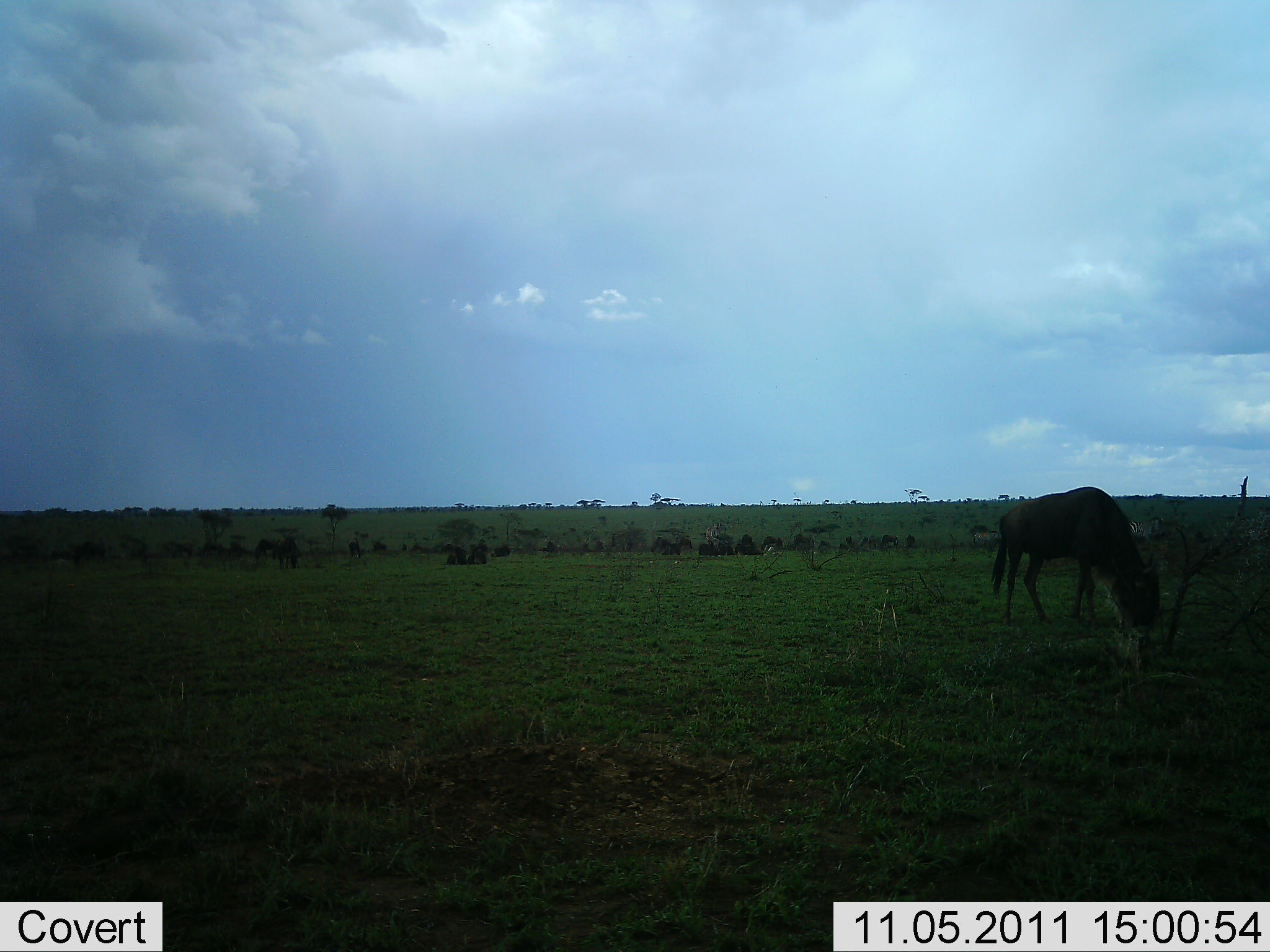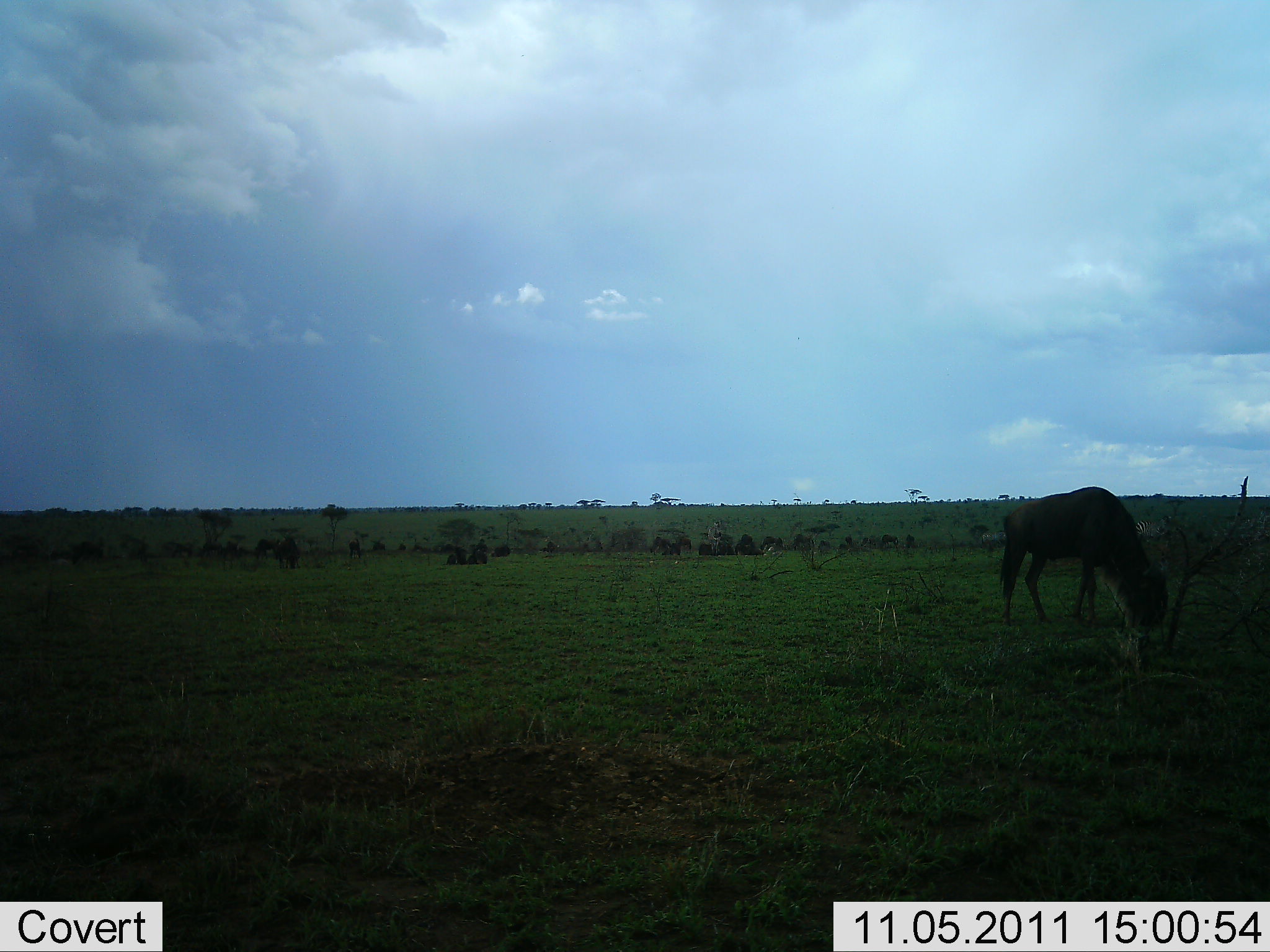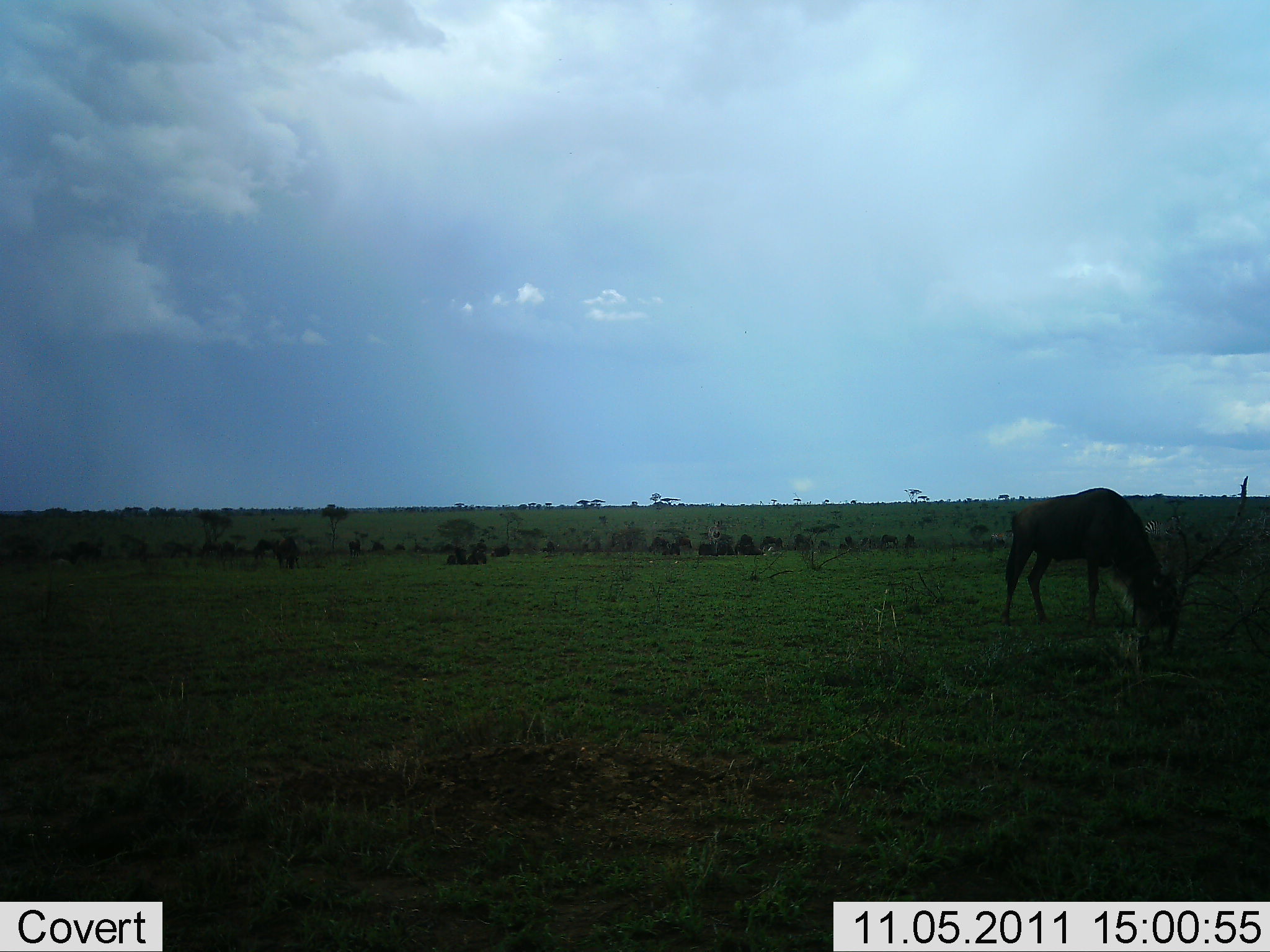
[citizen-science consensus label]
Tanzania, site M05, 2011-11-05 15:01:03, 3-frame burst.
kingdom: Animalia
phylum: Chordata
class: Mammalia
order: Artiodactyla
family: Bovidae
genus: Connochaetes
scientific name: Connochaetes taurinus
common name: blue wildebeest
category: wildebeest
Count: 5.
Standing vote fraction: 31%.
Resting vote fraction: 0%.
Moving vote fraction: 0%.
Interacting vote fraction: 0%.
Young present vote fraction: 0%.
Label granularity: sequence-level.